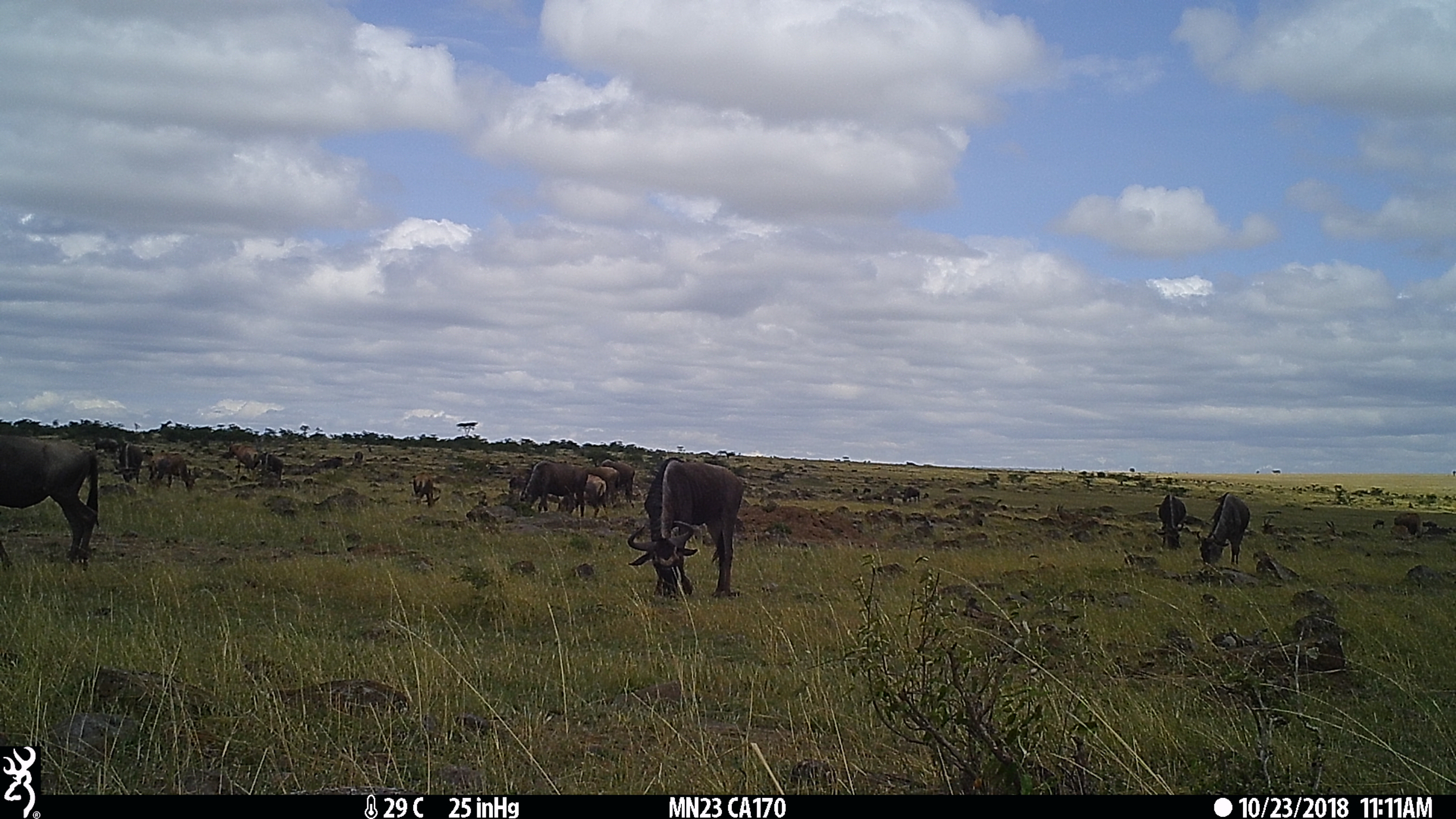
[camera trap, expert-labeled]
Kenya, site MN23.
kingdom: Animalia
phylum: Chordata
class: Mammalia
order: Artiodactyla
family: Bovidae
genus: Connochaetes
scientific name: Connochaetes taurinus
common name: blue wildebeest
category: wildebeest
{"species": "wildebeest (blue wildebeest) (Connochaetes taurinus)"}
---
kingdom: Animalia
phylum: Chordata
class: Mammalia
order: Artiodactyla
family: Bovidae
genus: Damaliscus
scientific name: Damaliscus lunatus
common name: topi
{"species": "topi (Damaliscus lunatus)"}